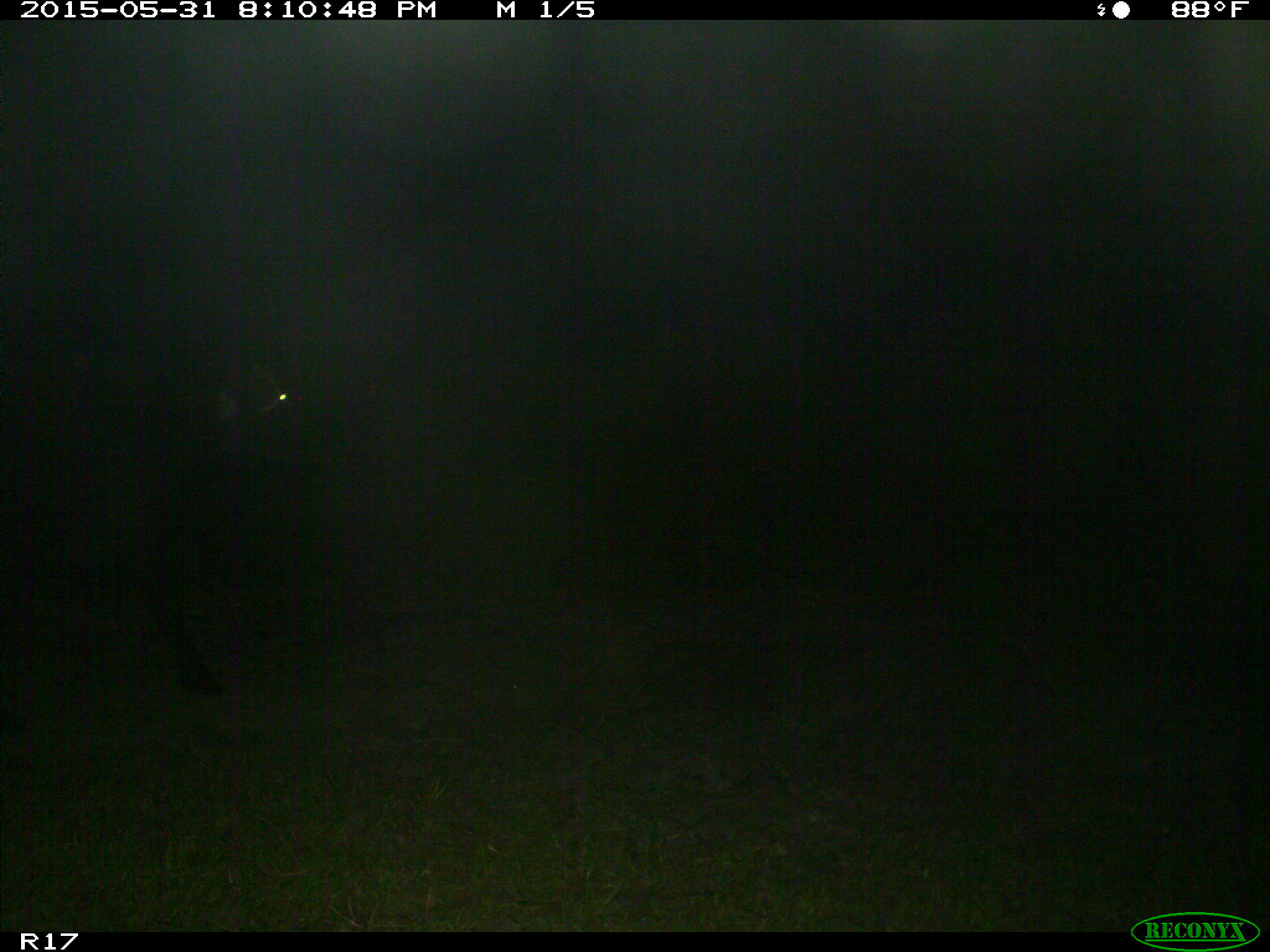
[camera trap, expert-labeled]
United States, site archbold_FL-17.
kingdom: Animalia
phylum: Chordata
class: Mammalia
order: Artiodactyla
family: Bovidae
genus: Bos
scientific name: Bos taurus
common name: domestic cow